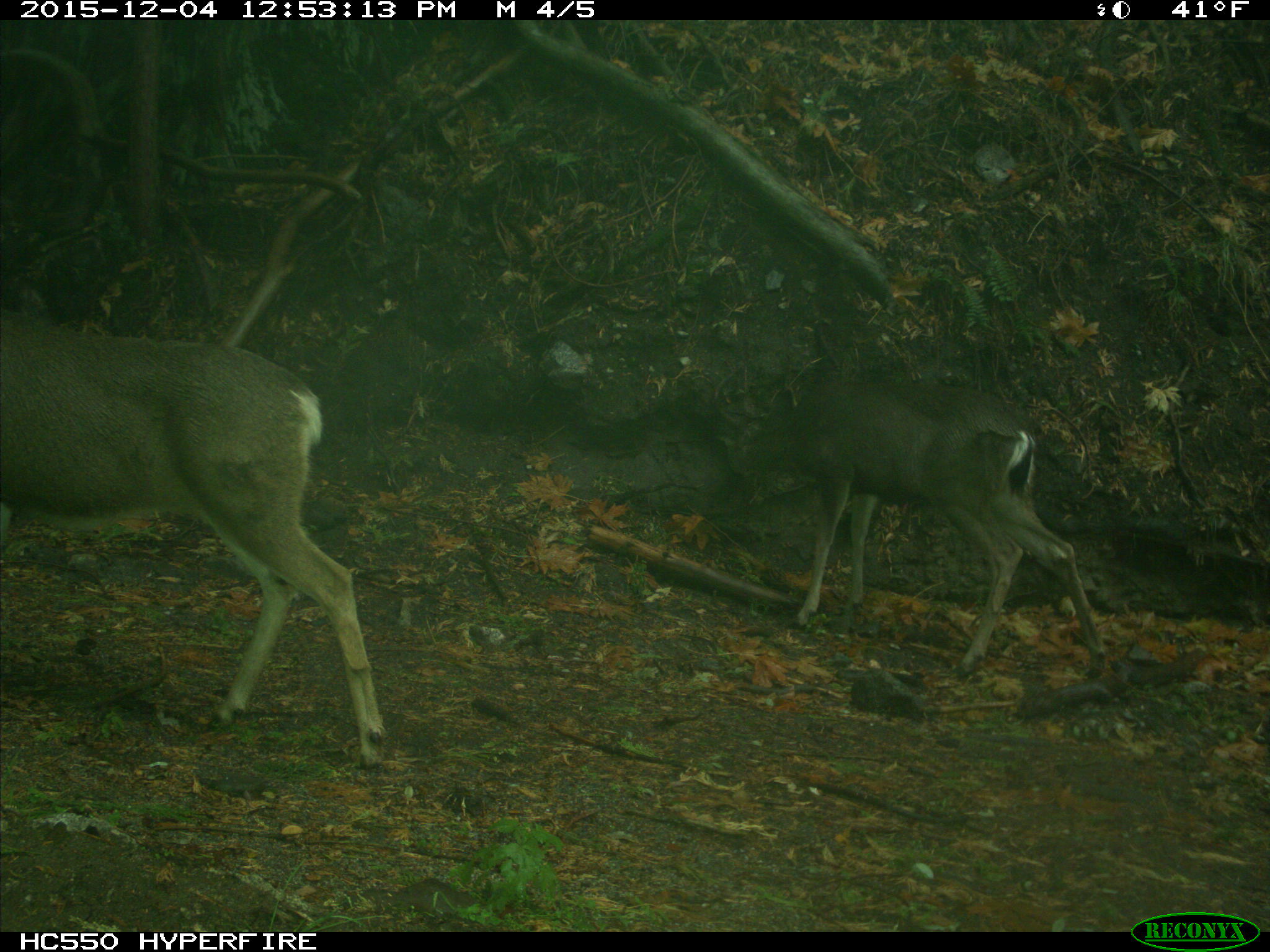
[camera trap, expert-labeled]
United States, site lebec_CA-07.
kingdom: Animalia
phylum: Chordata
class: Mammalia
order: Artiodactyla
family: Cervidae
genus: Odocoileus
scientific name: Odocoileus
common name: deer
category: unidentified deer